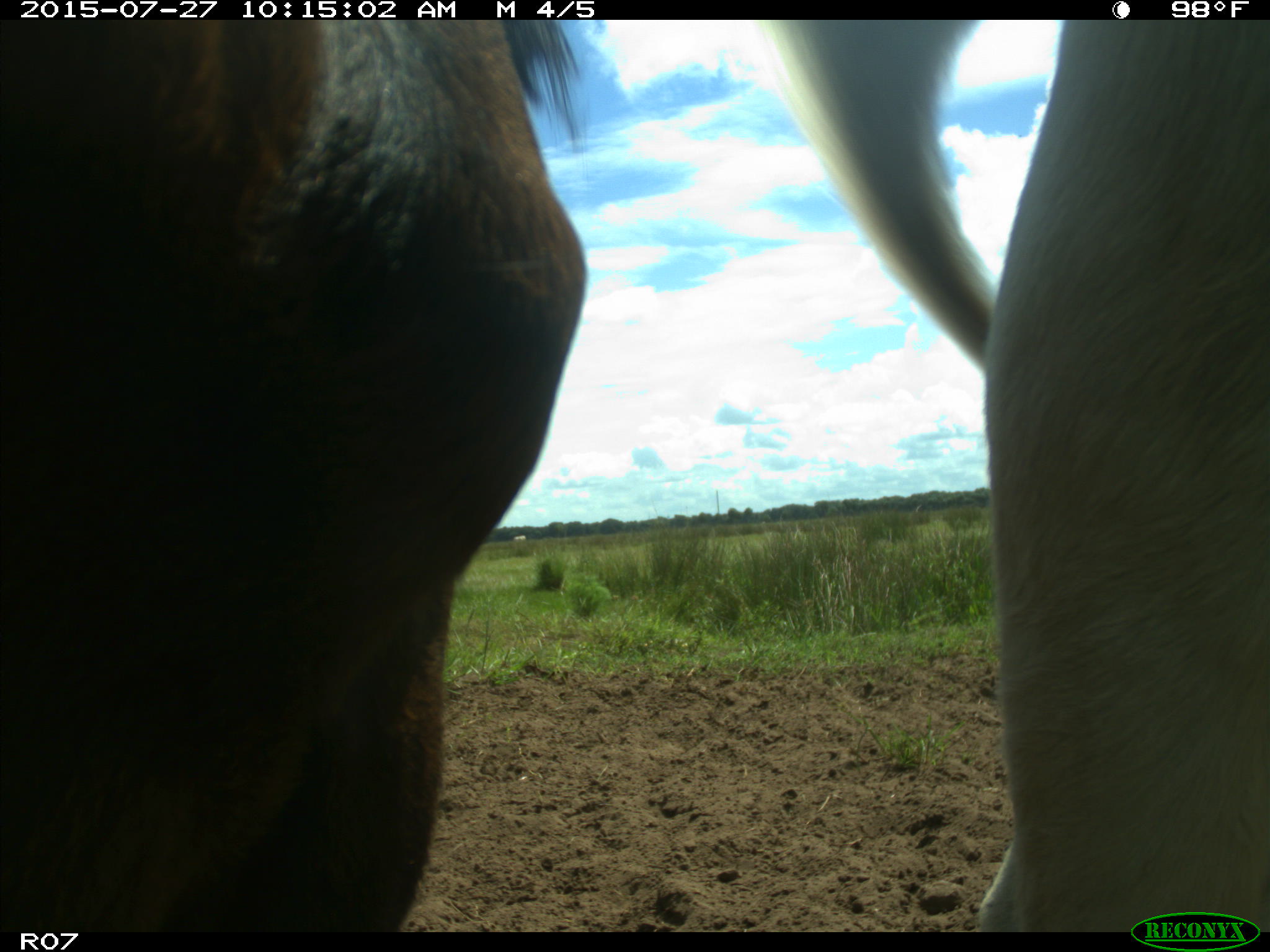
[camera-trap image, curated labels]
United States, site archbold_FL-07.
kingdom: Animalia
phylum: Chordata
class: Mammalia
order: Artiodactyla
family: Bovidae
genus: Bos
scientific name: Bos taurus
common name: domestic cow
Bos taurus (domestic cow).